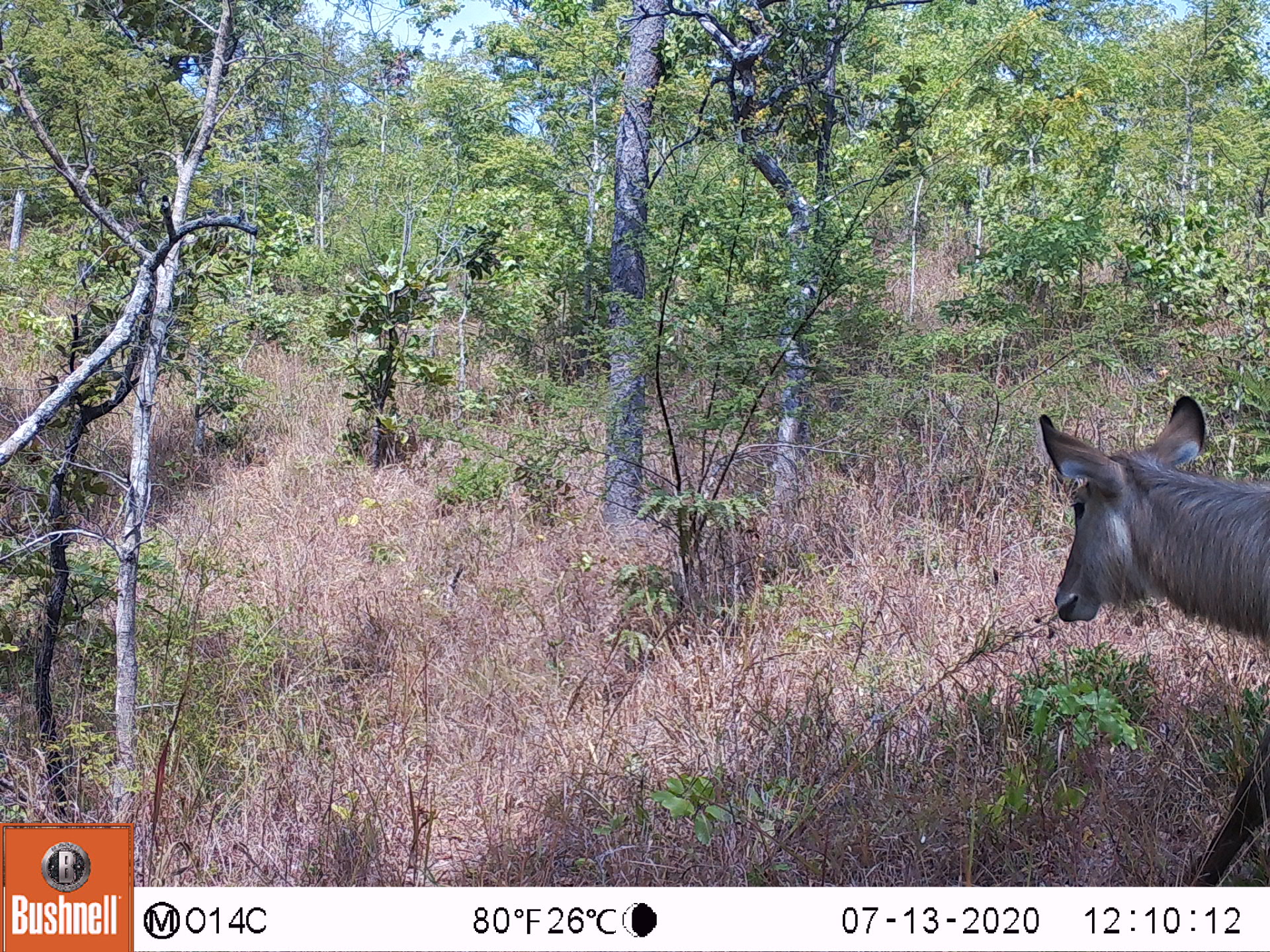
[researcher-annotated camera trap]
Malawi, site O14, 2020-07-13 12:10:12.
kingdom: Animalia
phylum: Chordata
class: Mammalia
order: Artiodactyla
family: Bovidae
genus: Kobus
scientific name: Kobus ellipsiprymnus ellipsiprymnus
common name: common waterbuck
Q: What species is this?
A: Common waterbuck (Kobus ellipsiprymnus ellipsiprymnus).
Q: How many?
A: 1.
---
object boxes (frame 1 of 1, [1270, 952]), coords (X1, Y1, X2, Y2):
common waterbuck: (1025, 390, 1266, 880)